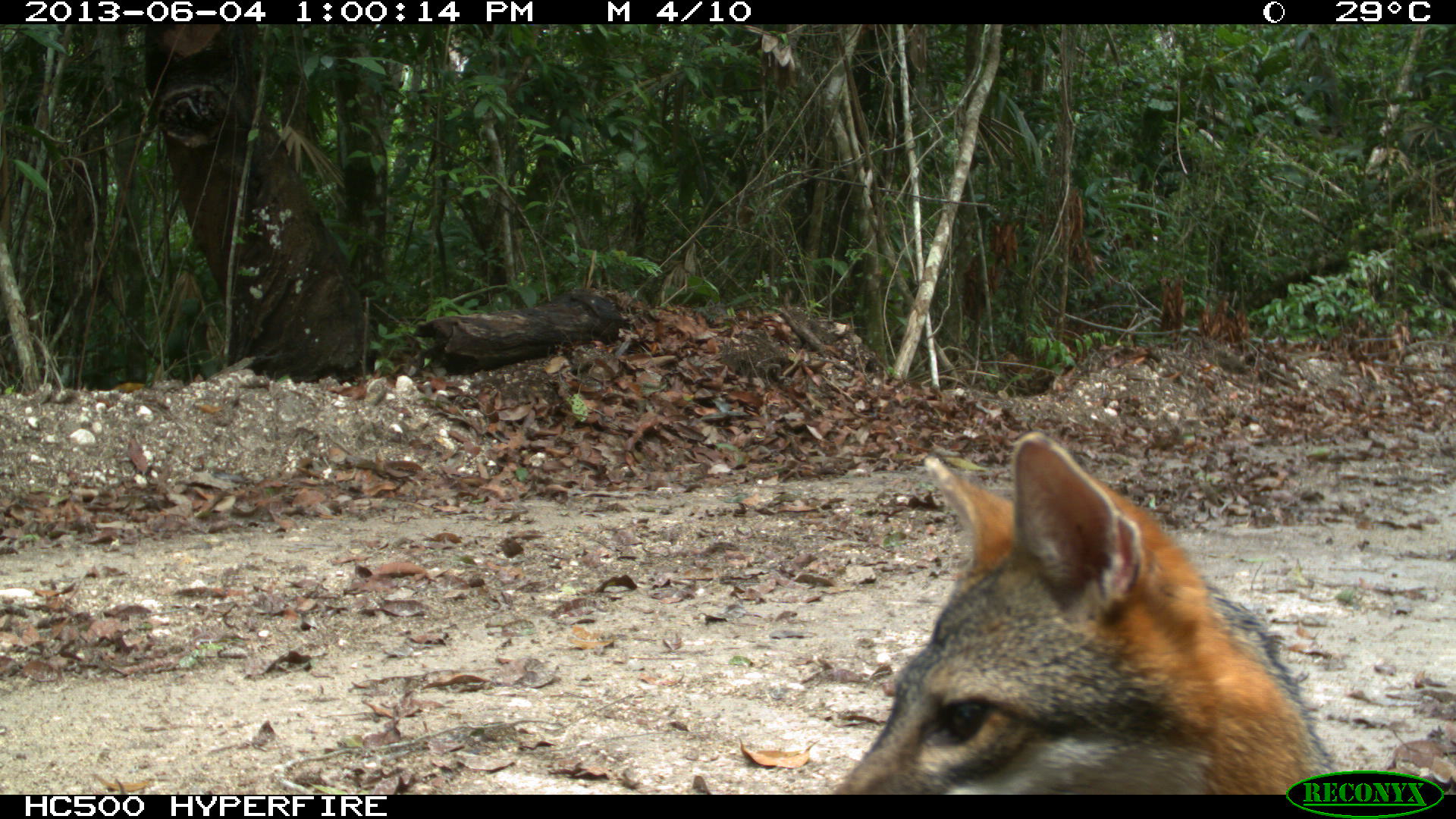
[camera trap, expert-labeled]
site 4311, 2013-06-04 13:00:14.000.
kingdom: Animalia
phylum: Chordata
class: Mammalia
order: Carnivora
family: Canidae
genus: Urocyon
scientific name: Urocyon cinereoargenteus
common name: gray fox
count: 1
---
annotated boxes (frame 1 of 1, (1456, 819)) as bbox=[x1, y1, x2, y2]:
urocyon cinereoargenteus: bbox=[822, 430, 1352, 792]